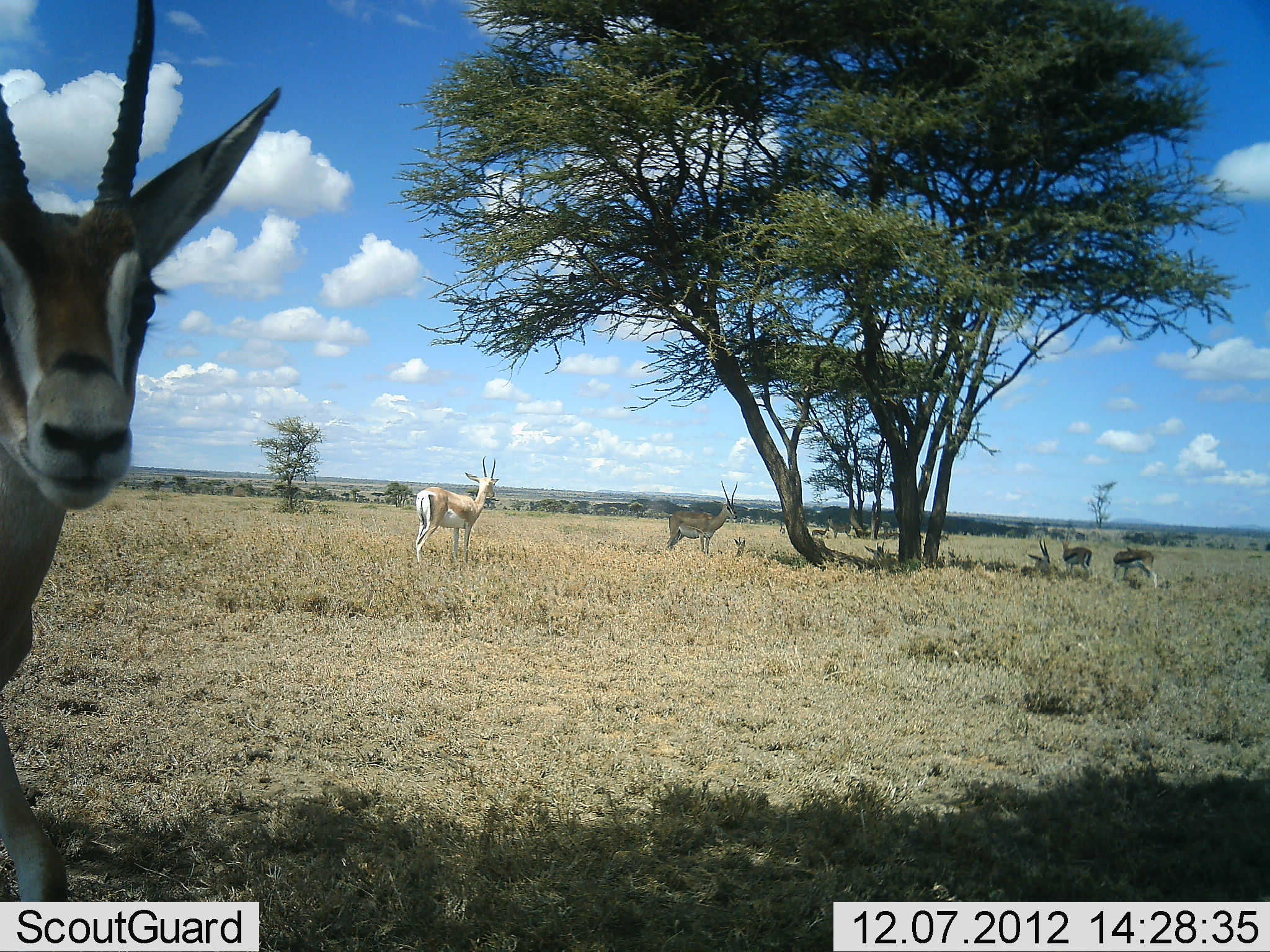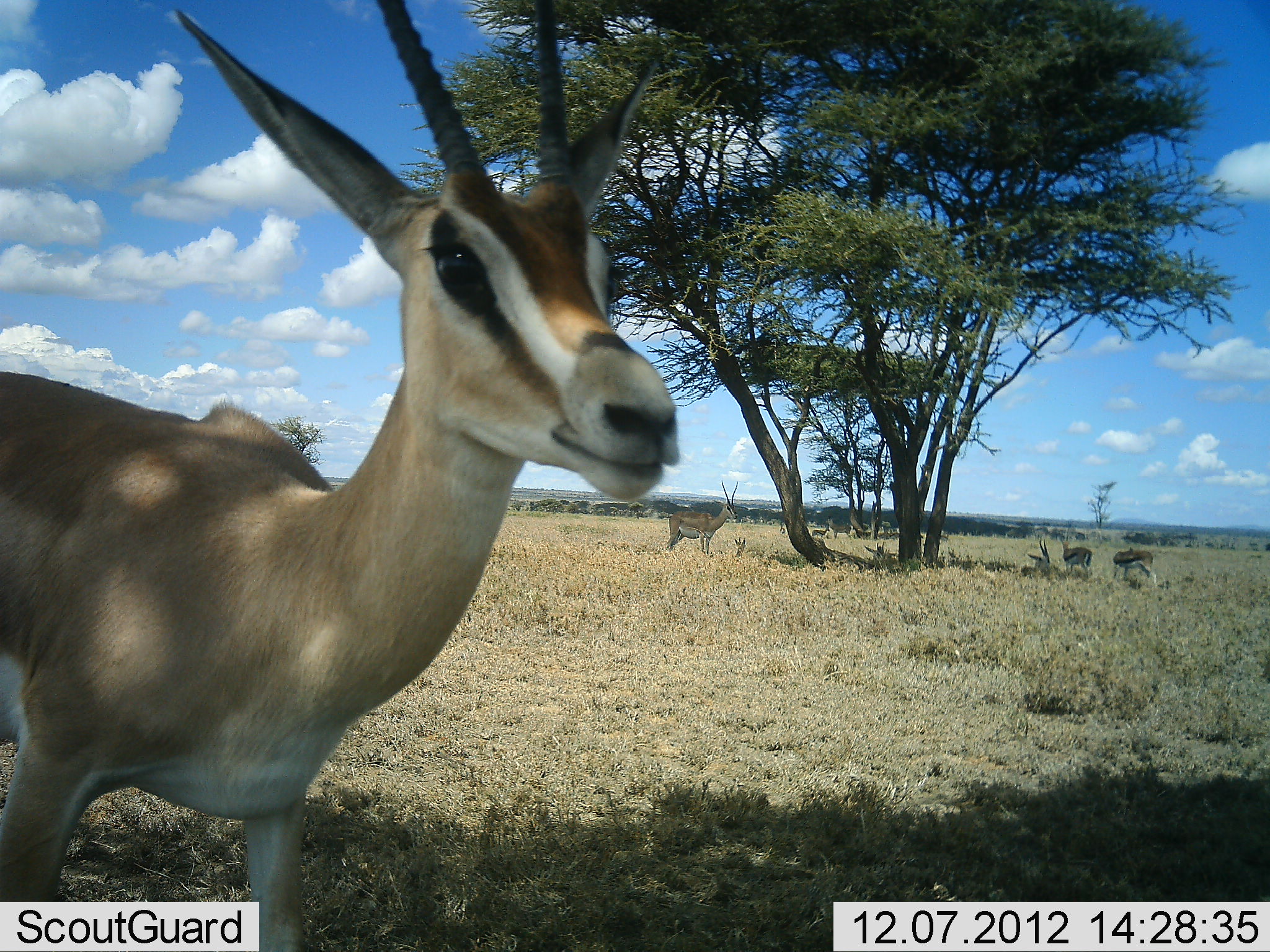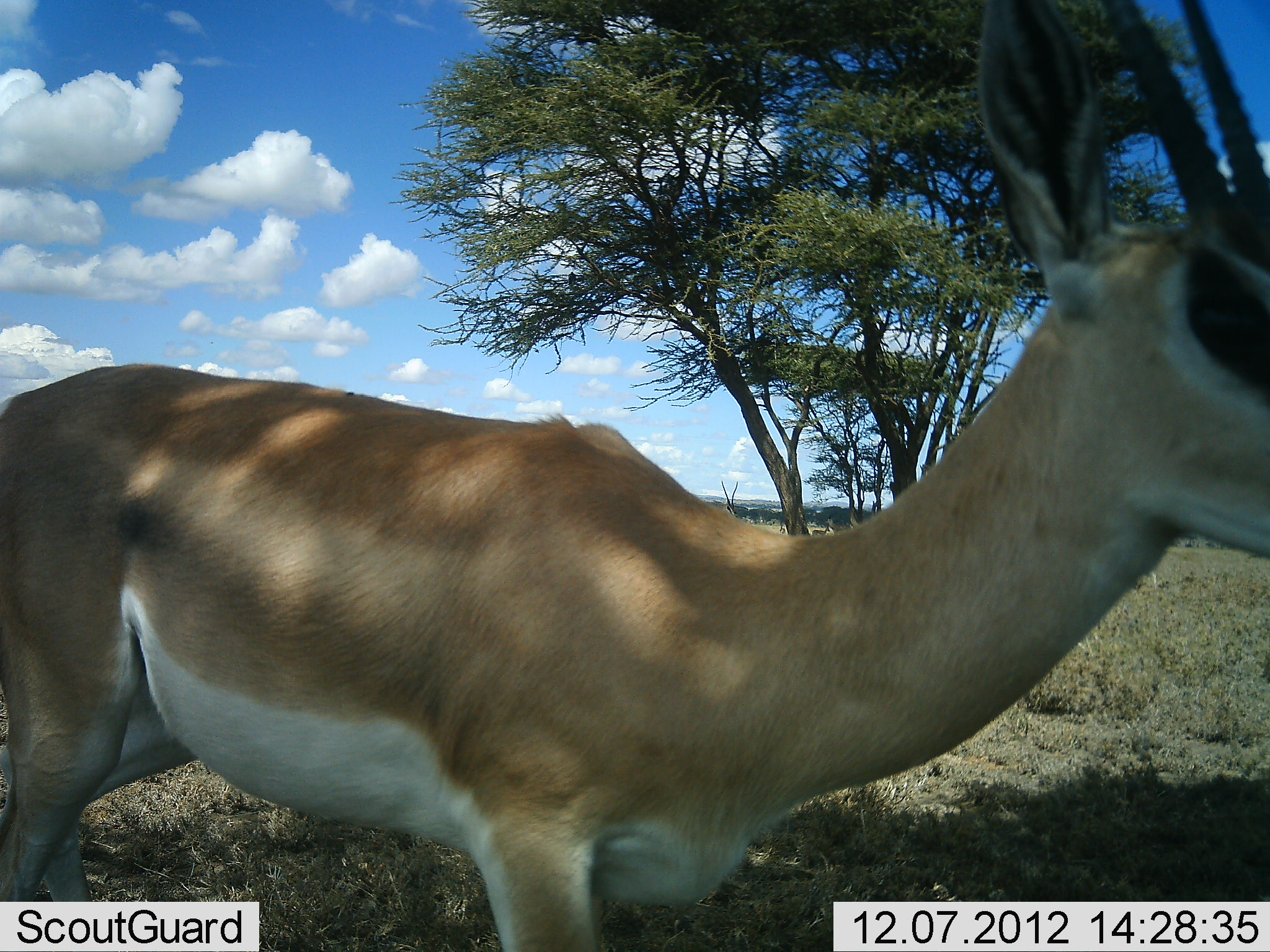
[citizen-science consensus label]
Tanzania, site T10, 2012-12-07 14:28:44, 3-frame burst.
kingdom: Animalia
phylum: Chordata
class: Mammalia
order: Artiodactyla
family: Bovidae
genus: Nanger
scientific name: Nanger granti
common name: grant's gazelle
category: gazellegrants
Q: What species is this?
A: Gazellegrants (grant's gazelle) (Nanger granti).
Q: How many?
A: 4.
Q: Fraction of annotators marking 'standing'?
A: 88%.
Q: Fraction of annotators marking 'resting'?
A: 24%.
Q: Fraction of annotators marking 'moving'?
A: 59%.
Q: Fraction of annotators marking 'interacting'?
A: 6%.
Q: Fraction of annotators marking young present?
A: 0%.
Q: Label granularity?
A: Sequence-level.